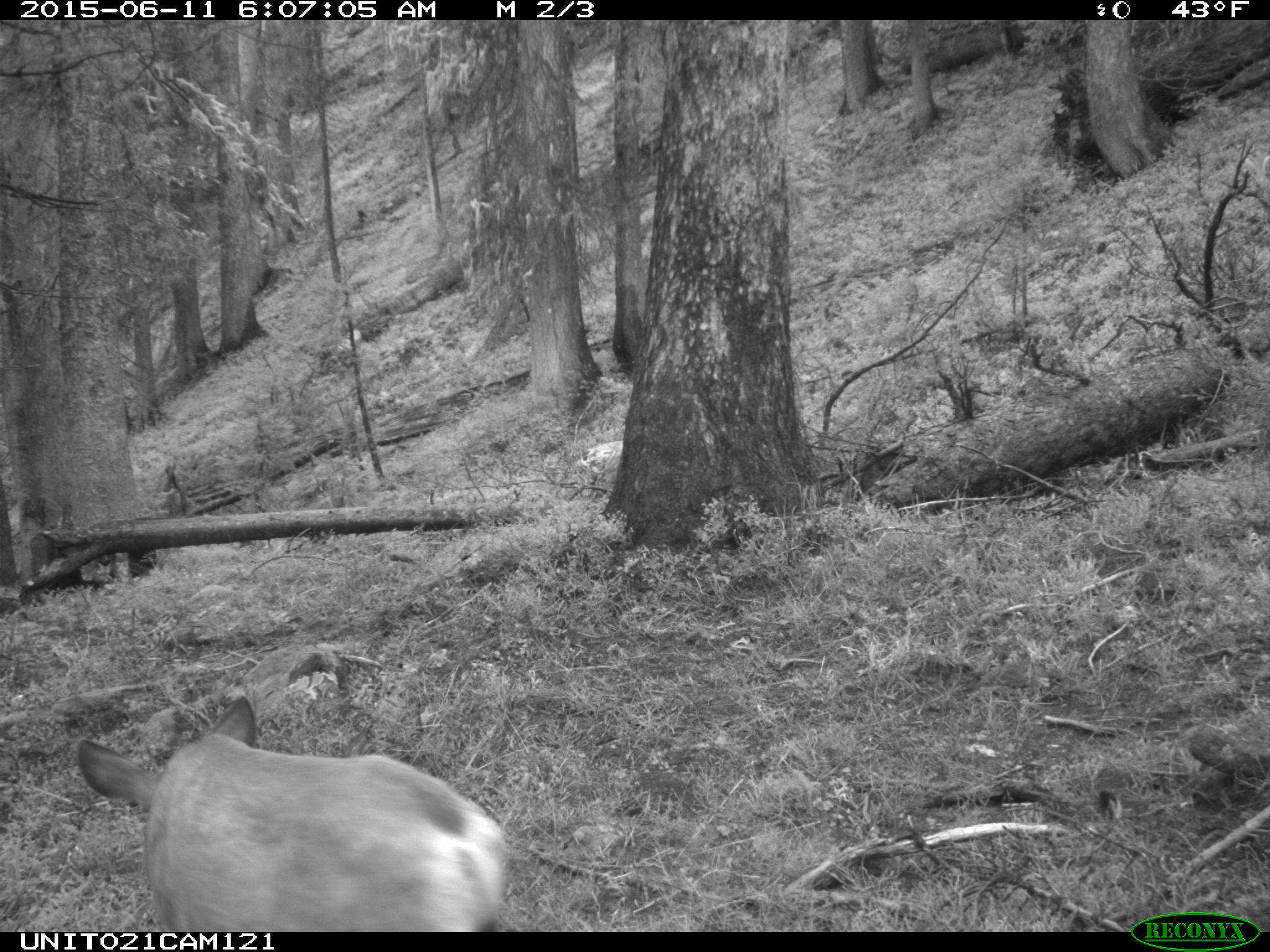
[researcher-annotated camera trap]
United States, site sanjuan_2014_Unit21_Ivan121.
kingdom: Animalia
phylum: Chordata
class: Mammalia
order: Artiodactyla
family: Cervidae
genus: Odocoileus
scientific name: Odocoileus hemionus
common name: mule deer